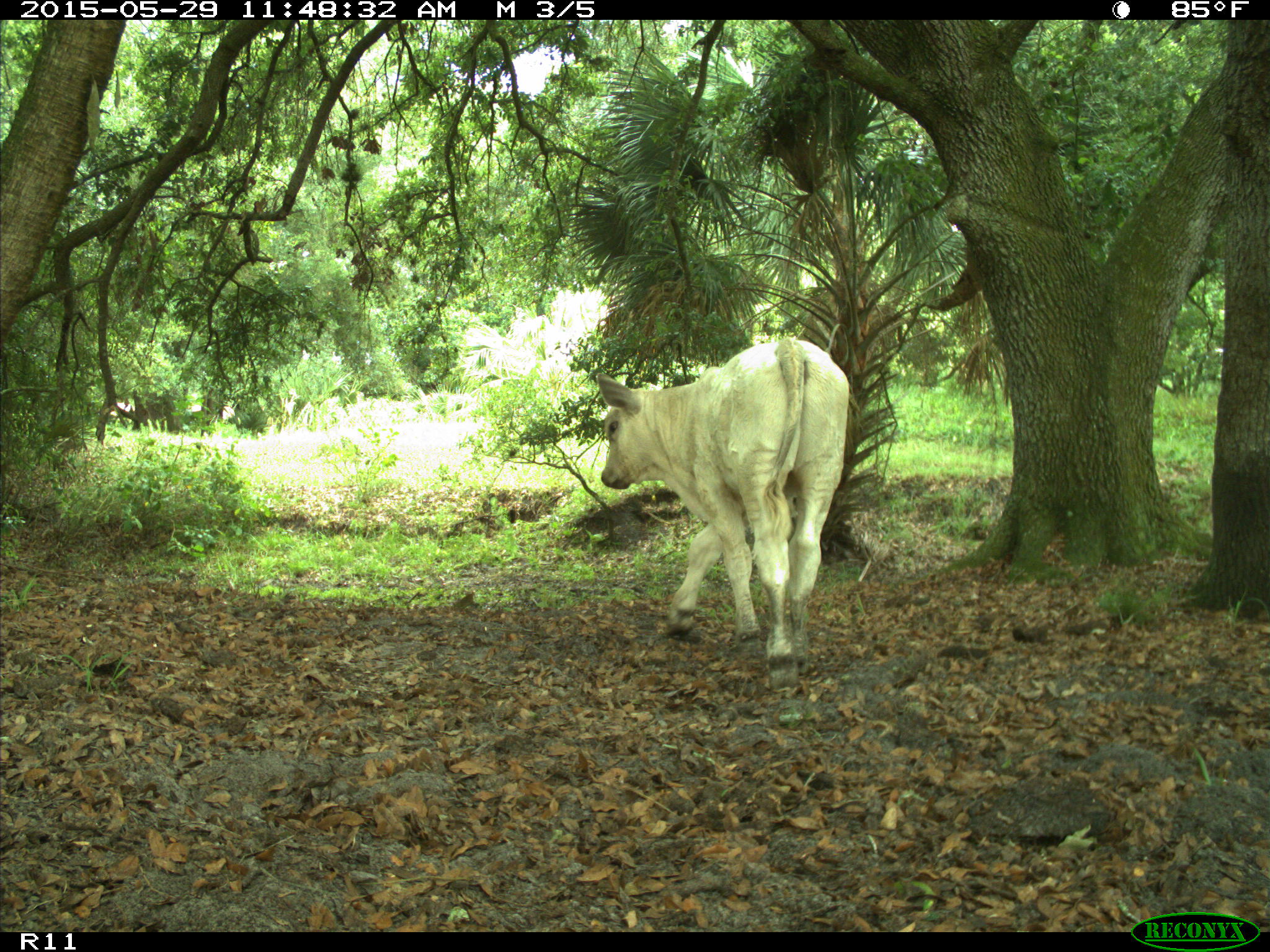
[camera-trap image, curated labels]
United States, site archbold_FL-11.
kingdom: Animalia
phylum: Chordata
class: Mammalia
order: Artiodactyla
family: Bovidae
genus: Bos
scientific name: Bos taurus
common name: domestic cow